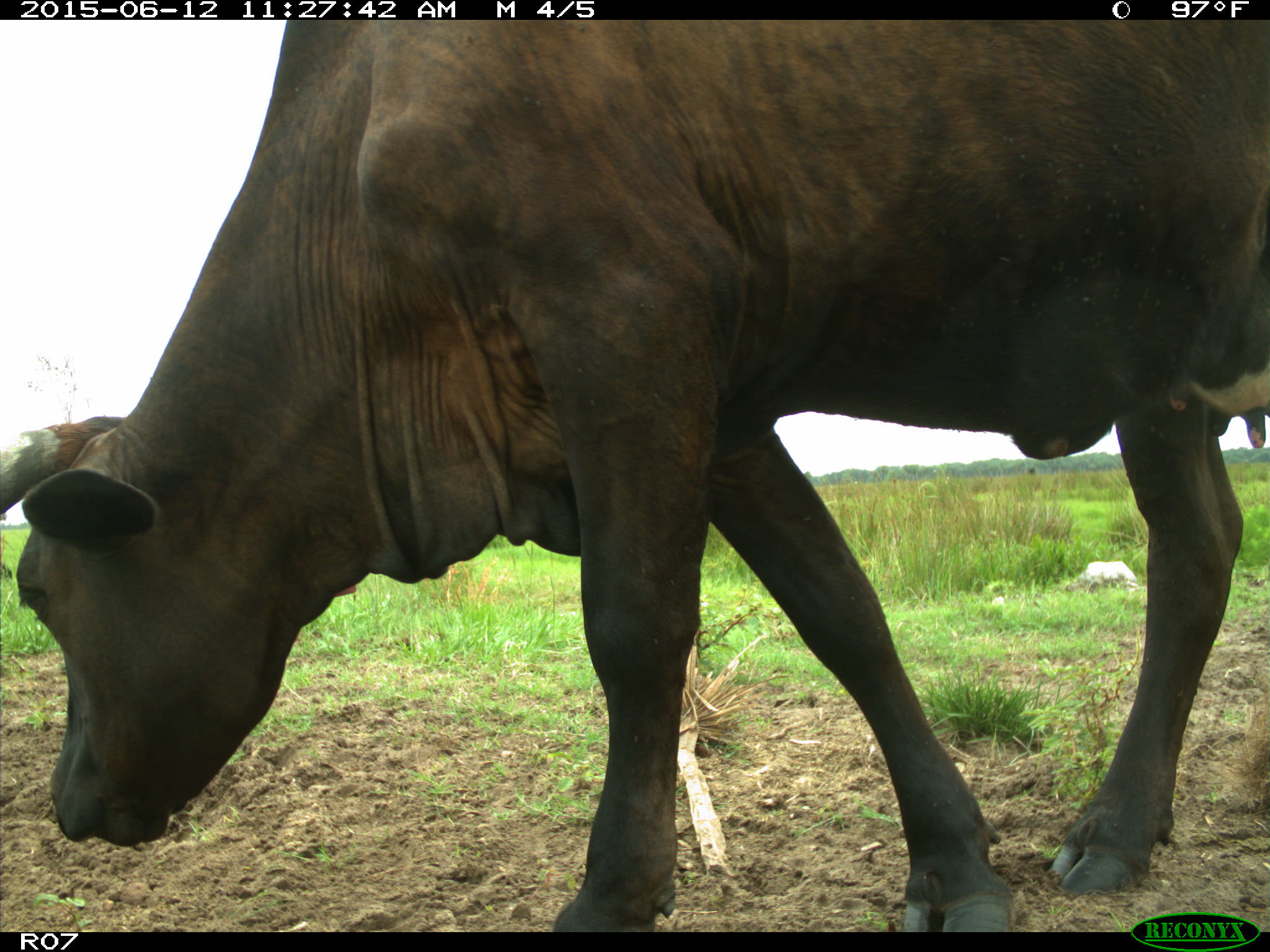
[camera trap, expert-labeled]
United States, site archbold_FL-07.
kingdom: Animalia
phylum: Chordata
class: Mammalia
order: Artiodactyla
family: Bovidae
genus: Bos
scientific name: Bos taurus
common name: domestic cow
Bos taurus (domestic cow).